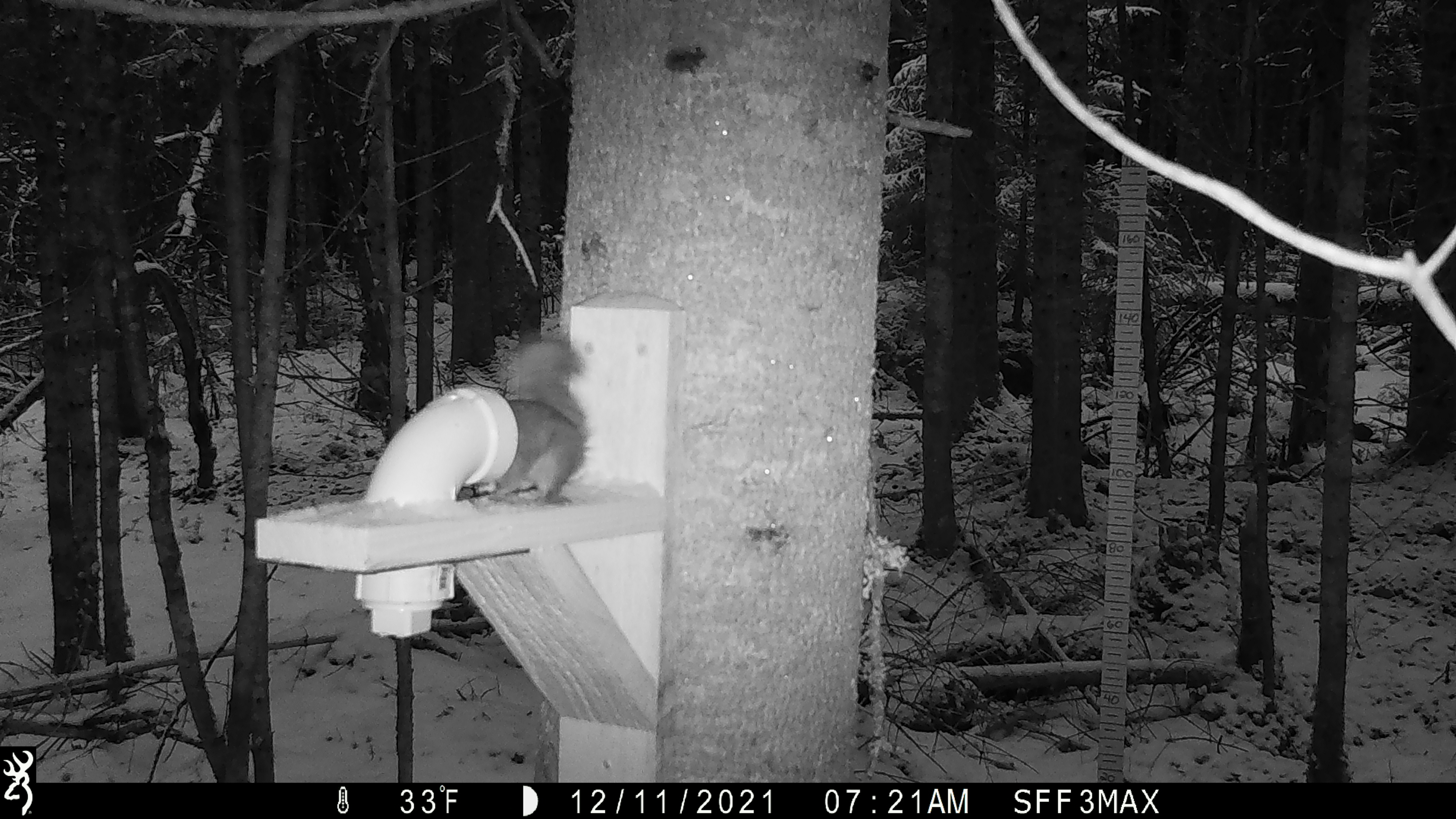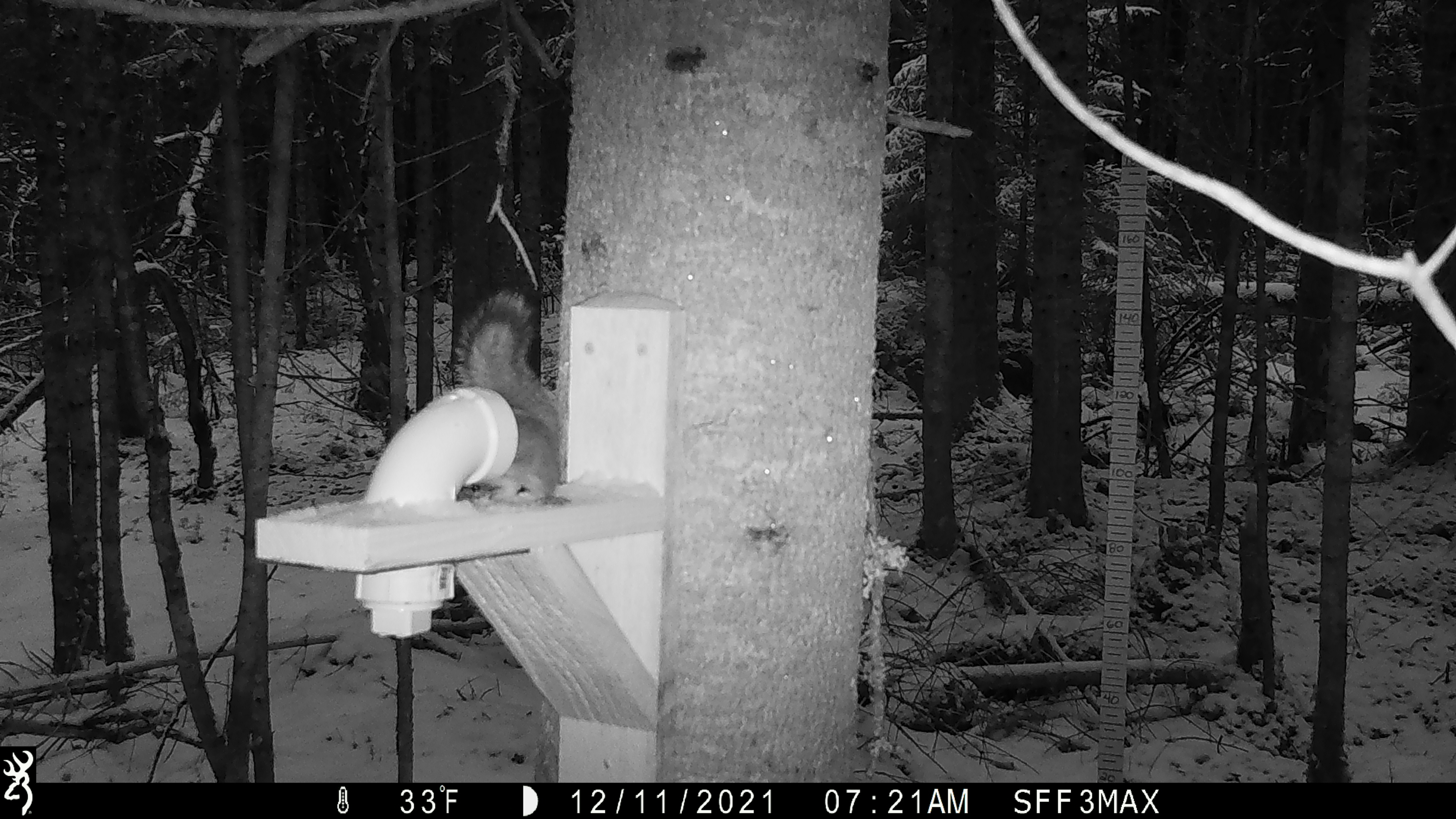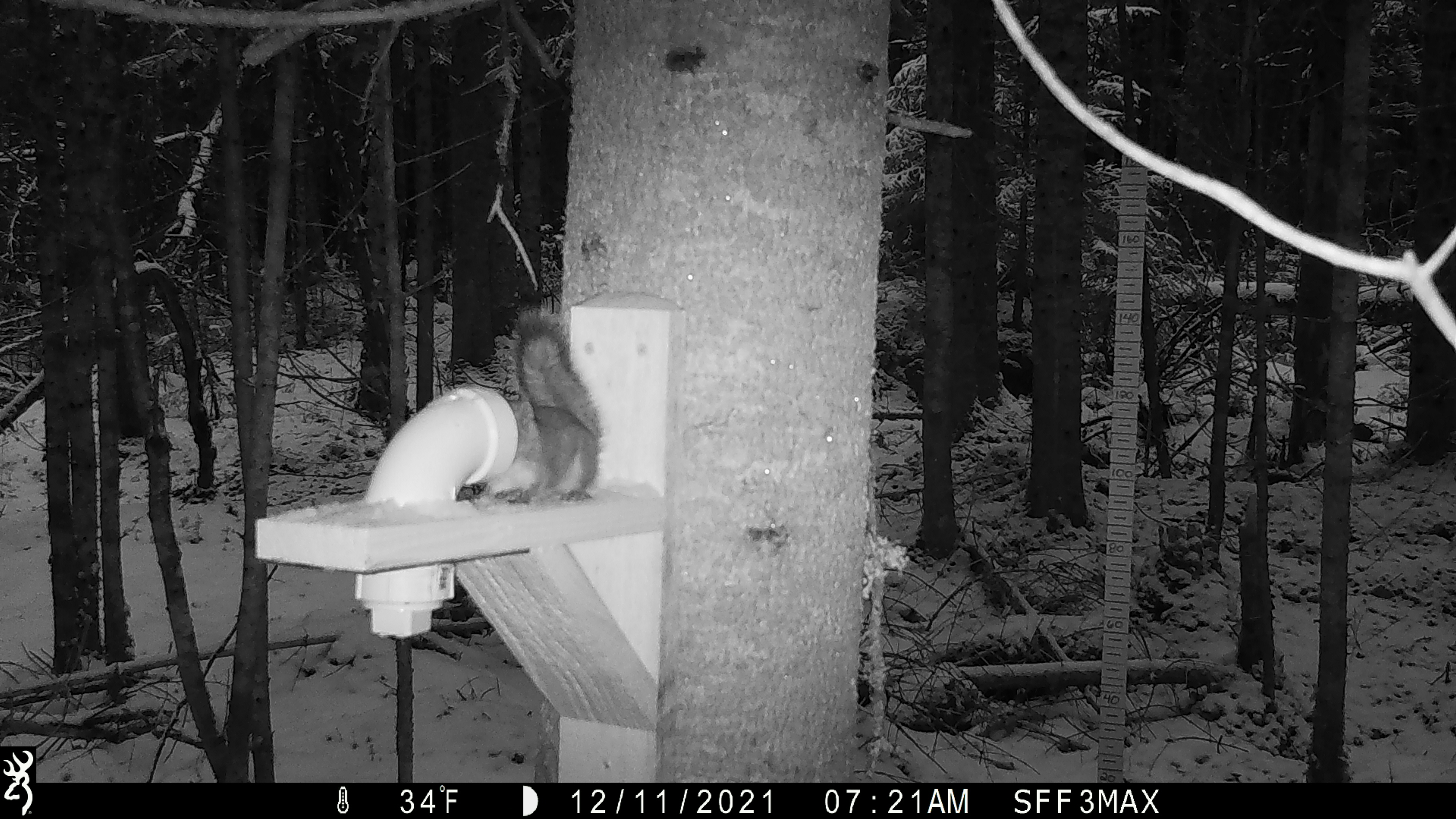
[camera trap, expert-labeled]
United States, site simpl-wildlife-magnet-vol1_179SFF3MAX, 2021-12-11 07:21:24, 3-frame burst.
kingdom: Animalia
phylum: Chordata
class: Mammalia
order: Rodentia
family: Sciuridae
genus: Tamiasciurus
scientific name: Tamiasciurus hudsonicus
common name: red squirrel